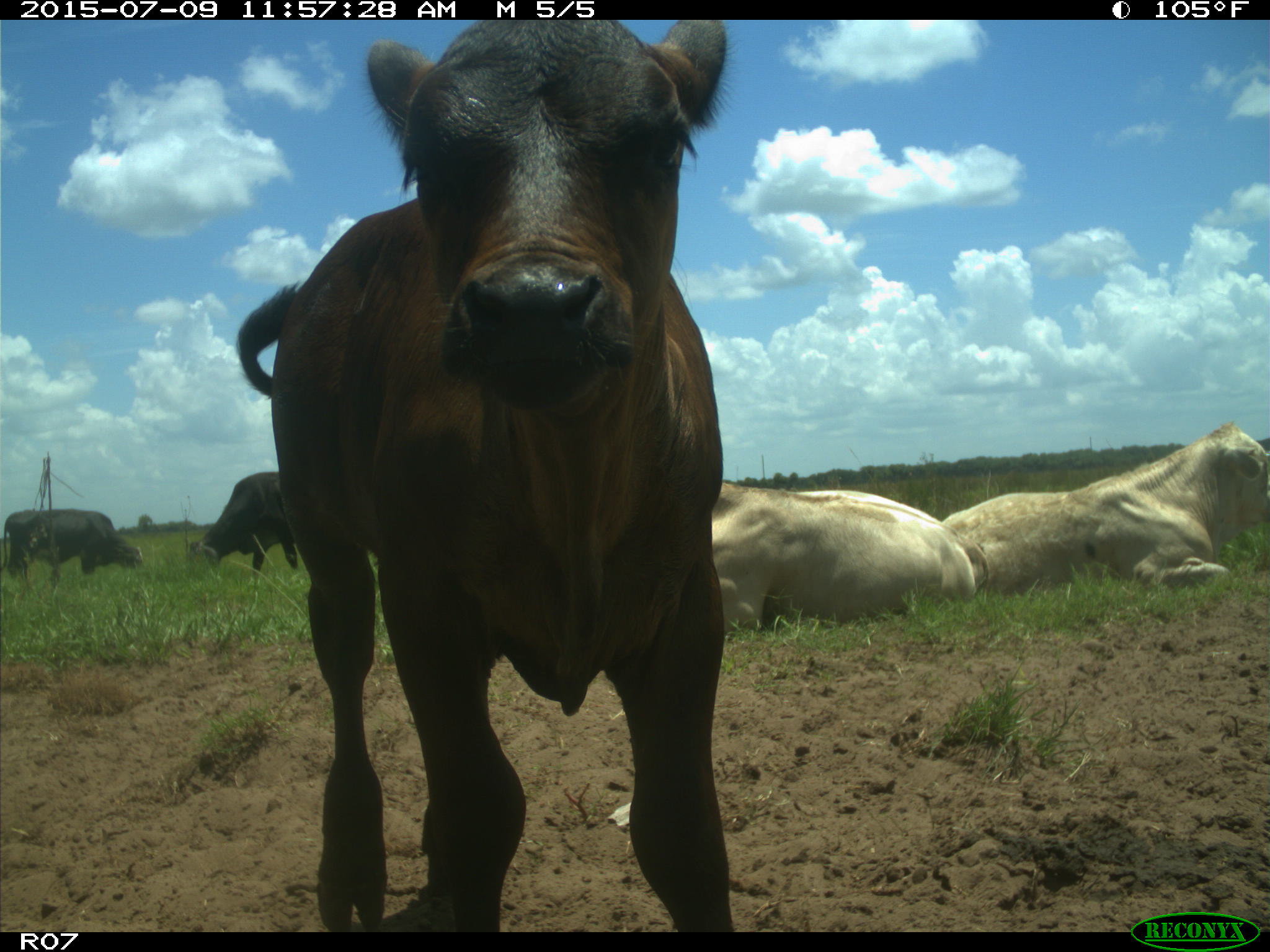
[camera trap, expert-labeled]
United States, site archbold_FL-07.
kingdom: Animalia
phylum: Chordata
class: Mammalia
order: Artiodactyla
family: Bovidae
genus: Bos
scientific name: Bos taurus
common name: domestic cow